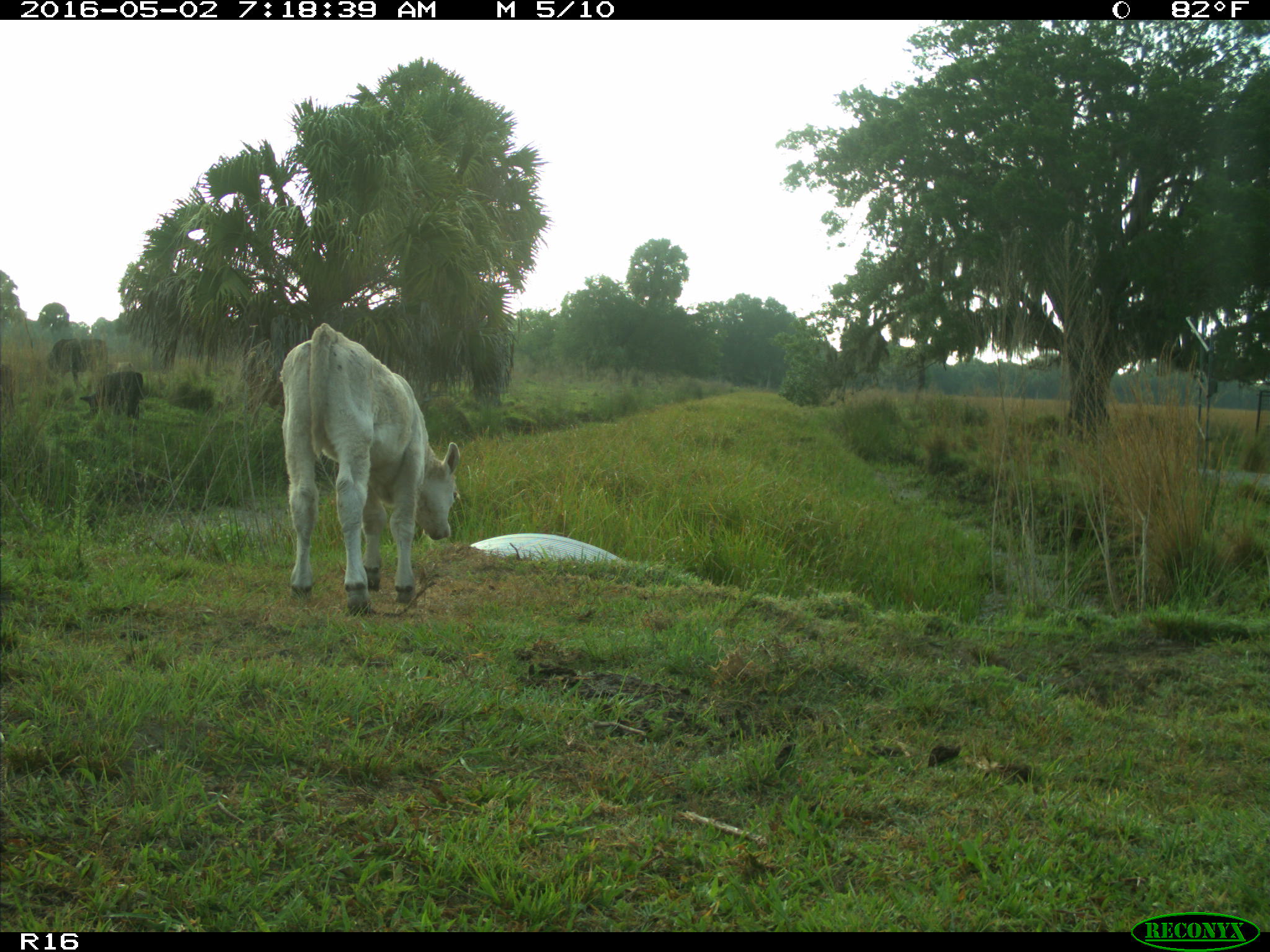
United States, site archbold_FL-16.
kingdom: Animalia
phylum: Chordata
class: Mammalia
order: Artiodactyla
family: Bovidae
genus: Bos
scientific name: Bos taurus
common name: domestic cow